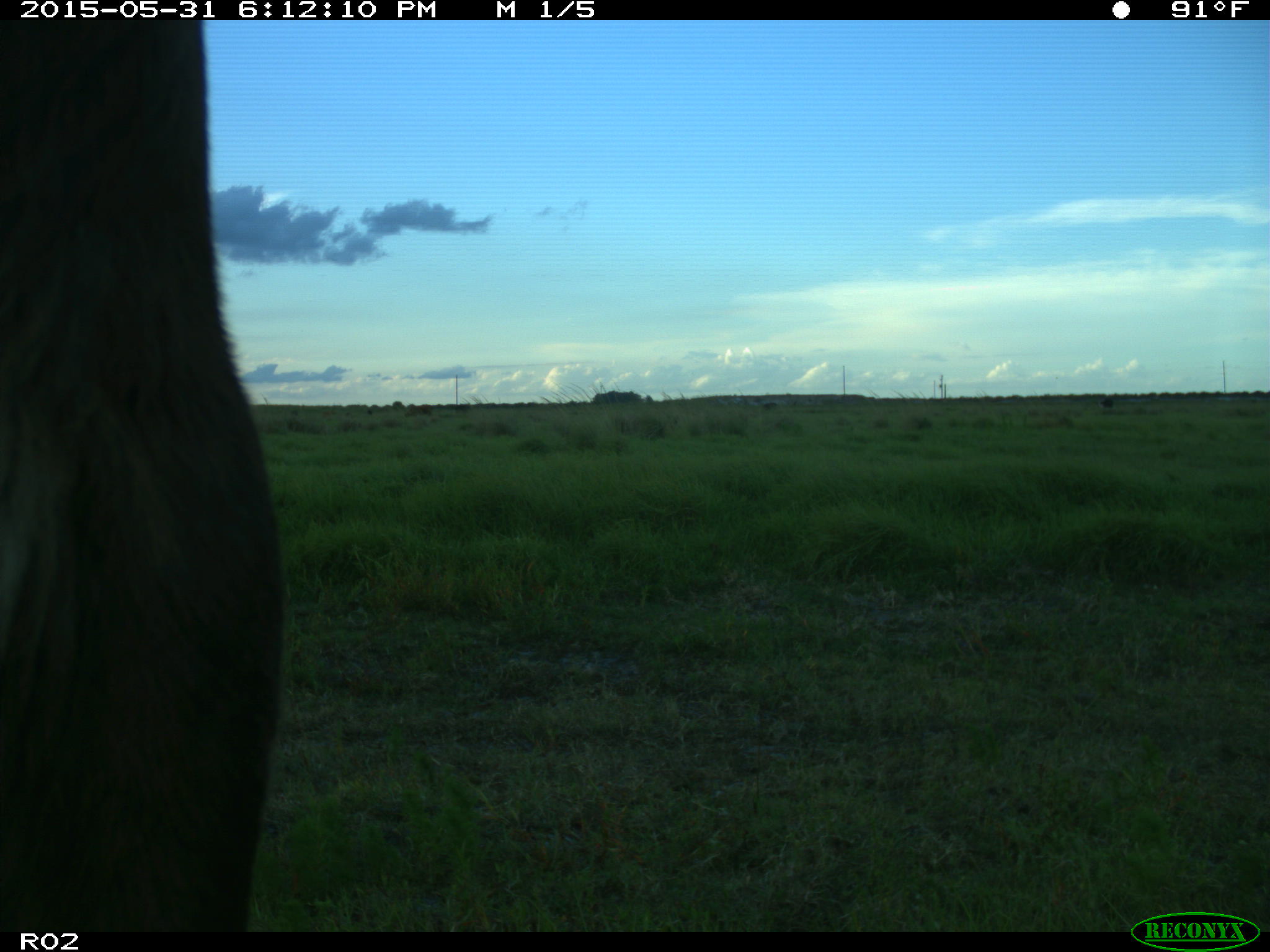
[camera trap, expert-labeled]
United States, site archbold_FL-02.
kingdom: Animalia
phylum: Chordata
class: Mammalia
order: Artiodactyla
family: Bovidae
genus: Bos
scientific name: Bos taurus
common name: domestic cow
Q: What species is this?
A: Bos taurus (domestic cow).